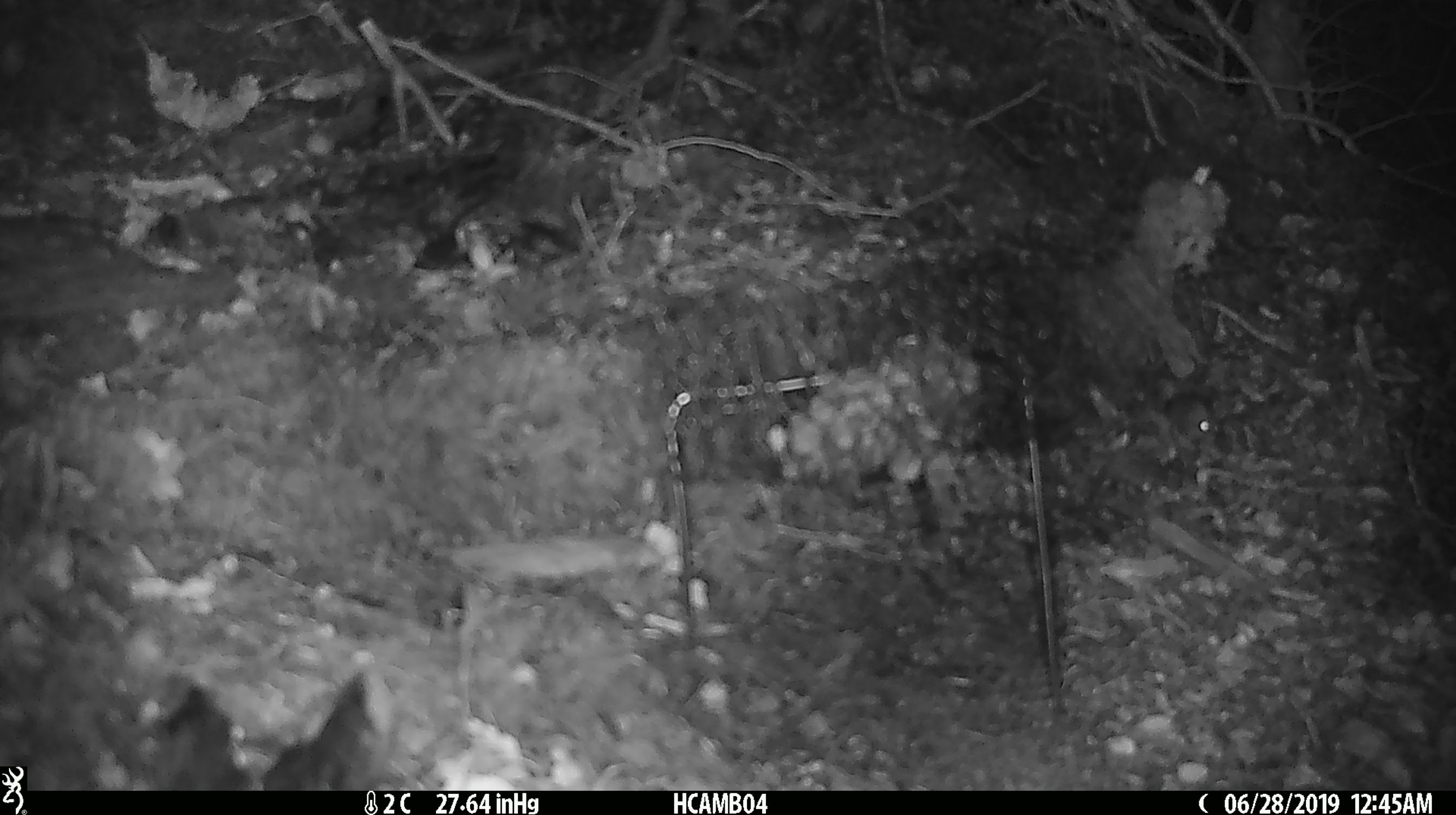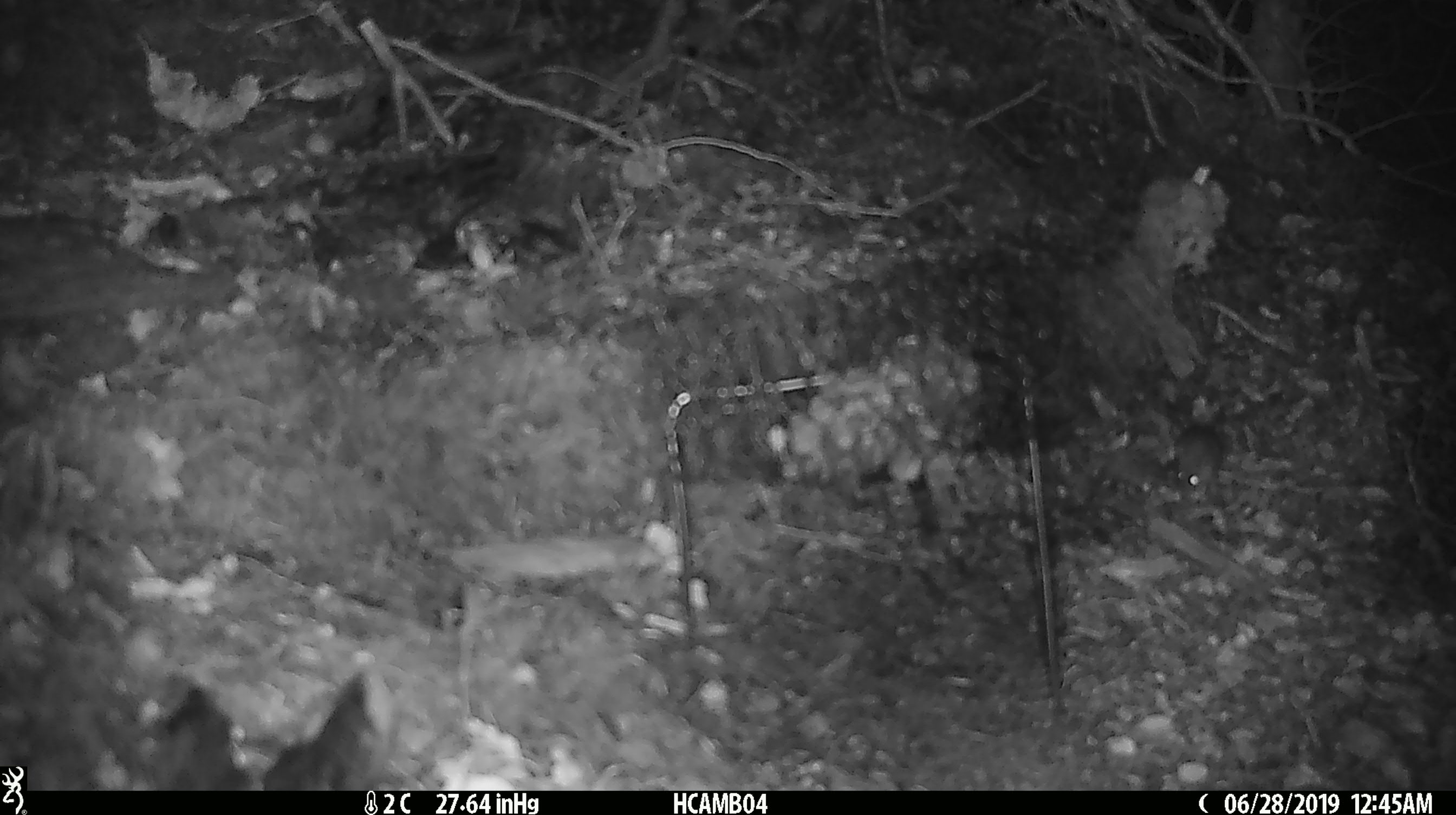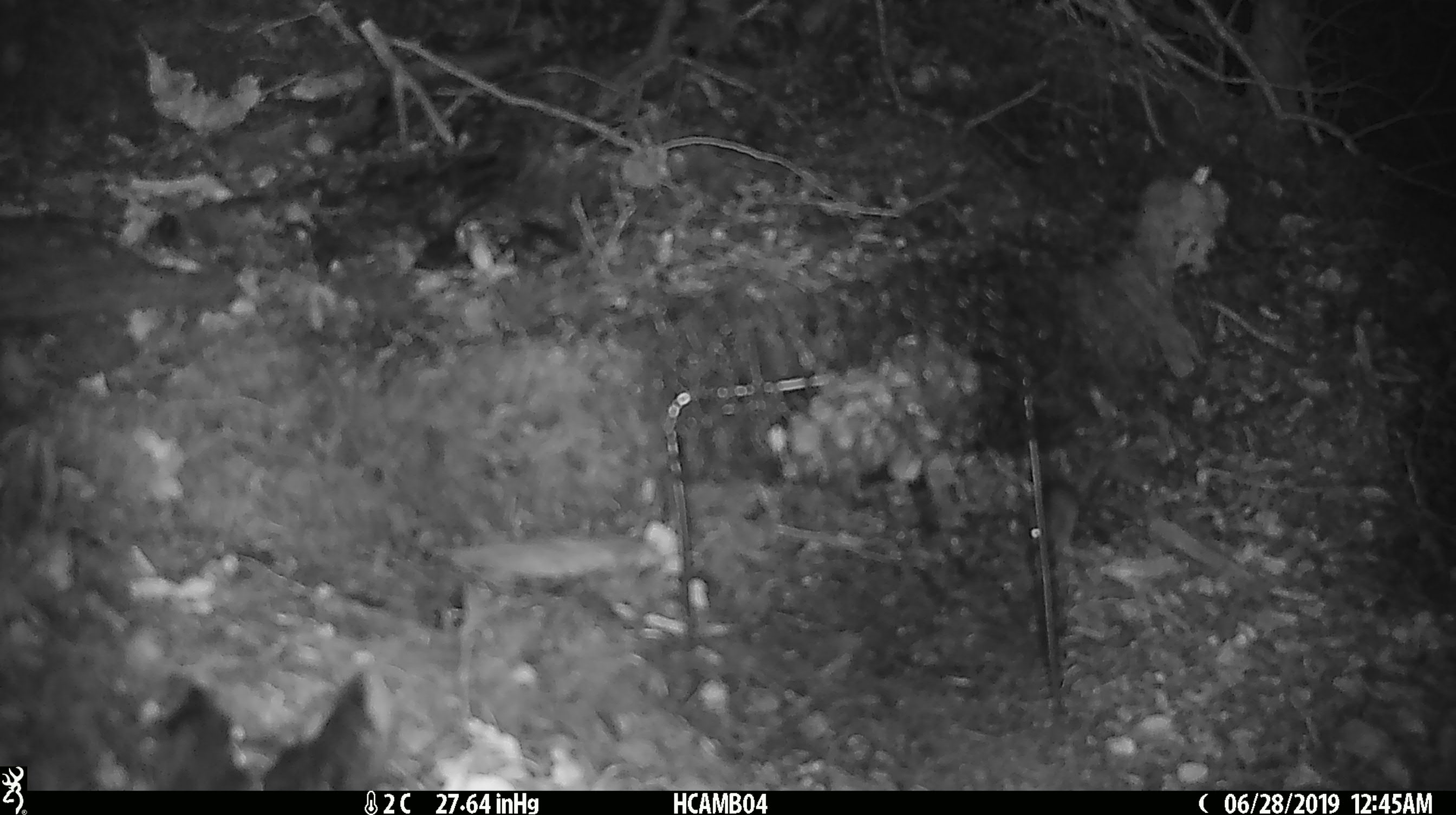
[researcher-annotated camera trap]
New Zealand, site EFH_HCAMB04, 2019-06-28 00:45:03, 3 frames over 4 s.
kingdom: Animalia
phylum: Chordata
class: Mammalia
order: Rodentia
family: Muridae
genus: Mus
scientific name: Mus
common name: mouse